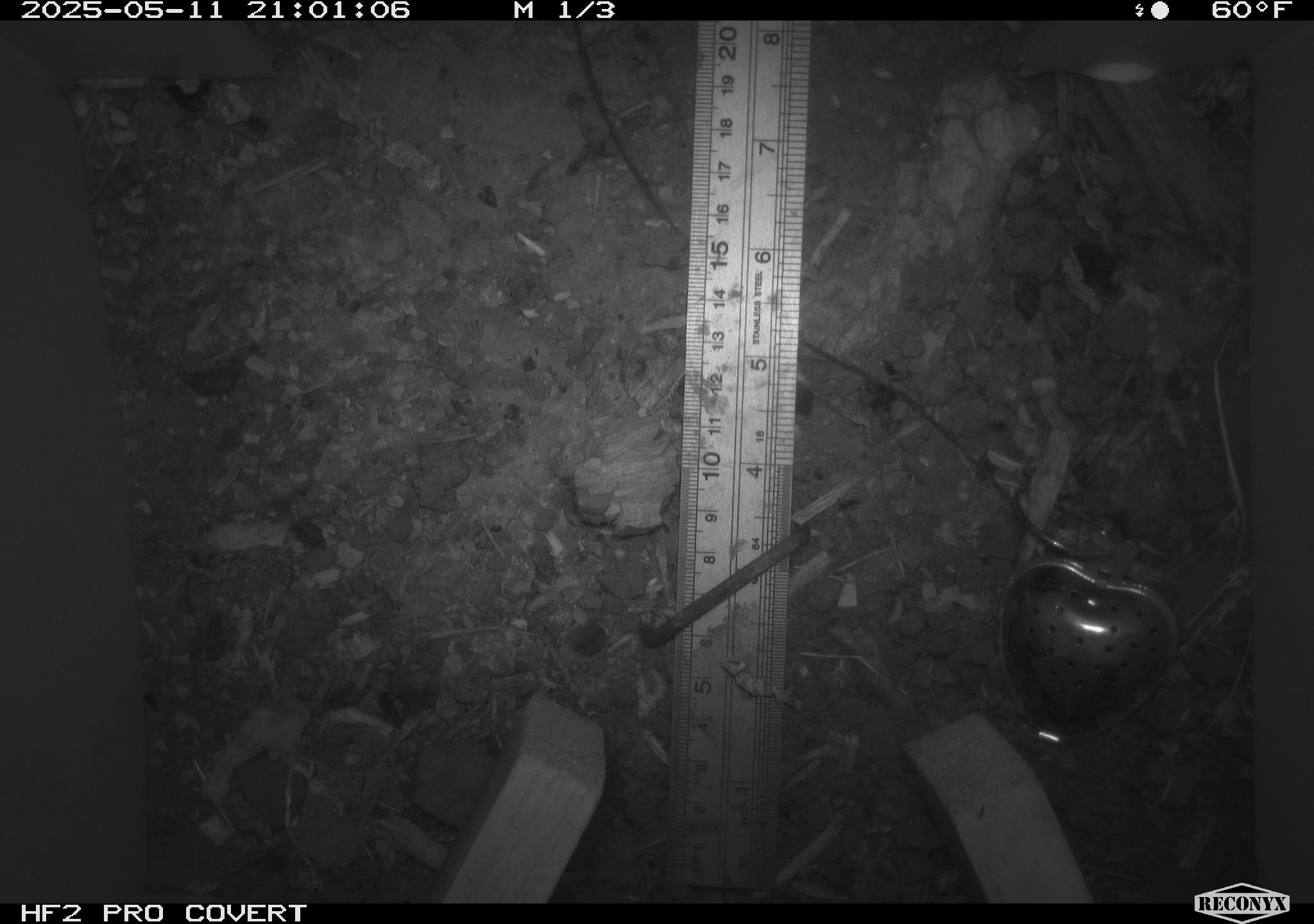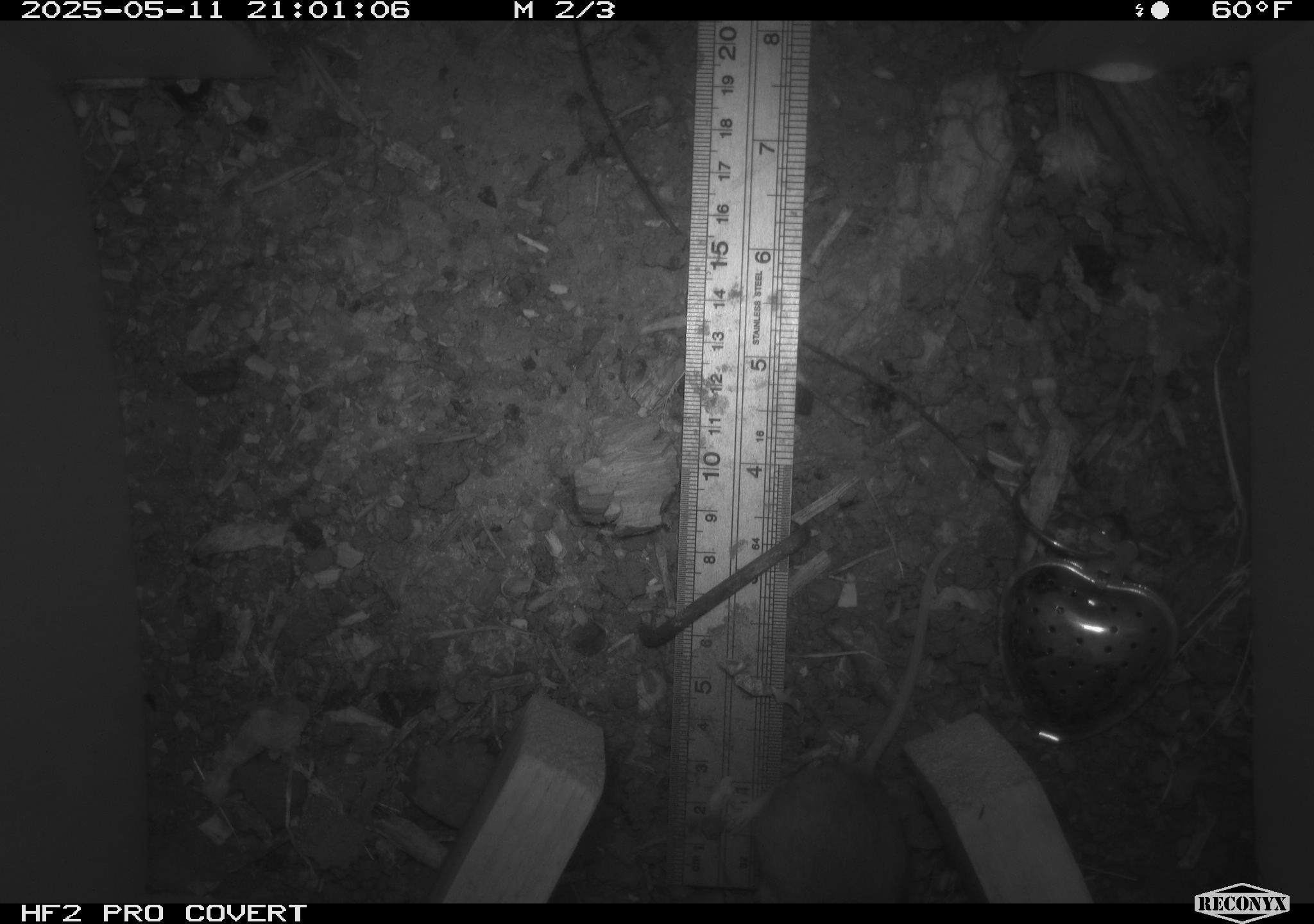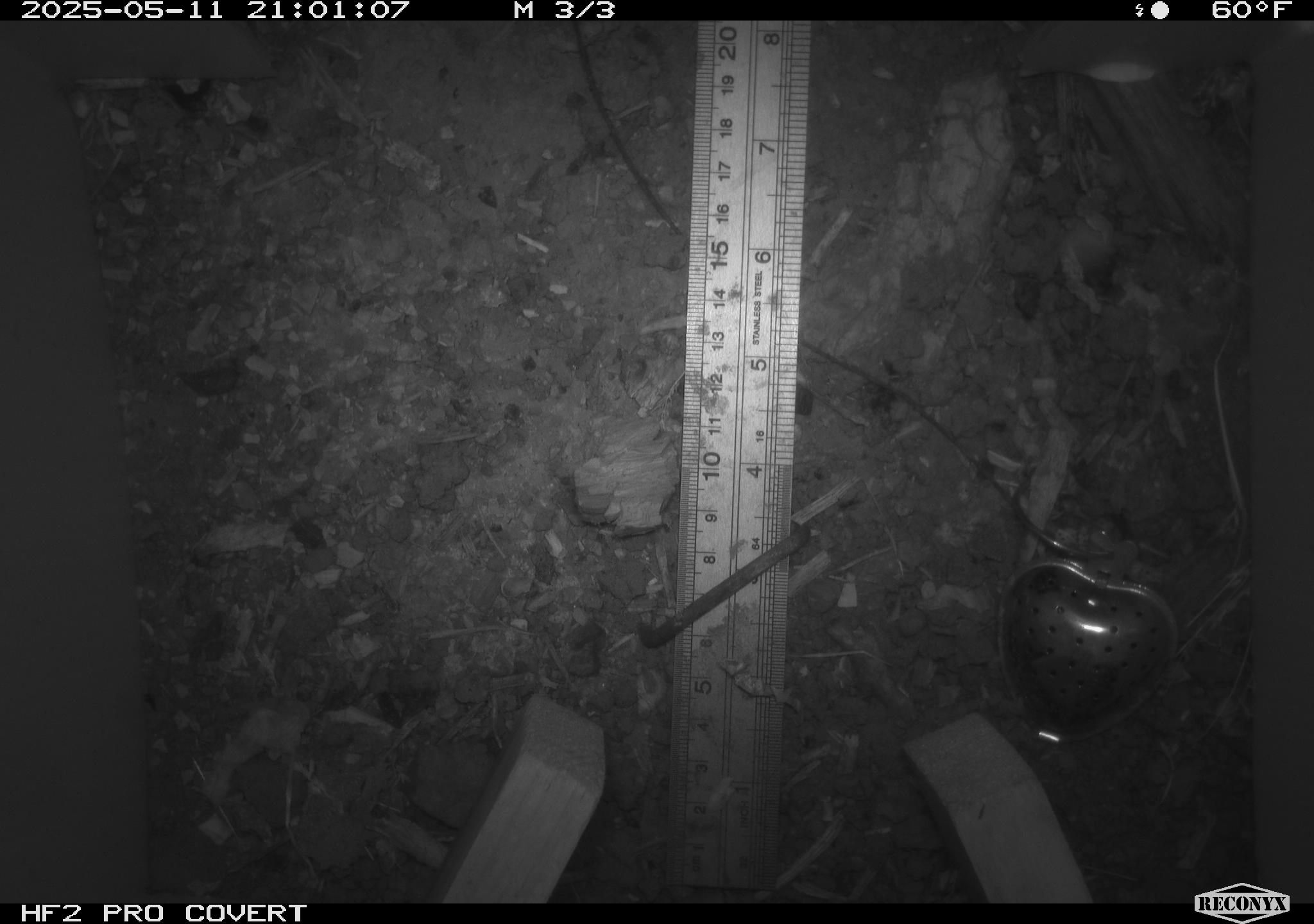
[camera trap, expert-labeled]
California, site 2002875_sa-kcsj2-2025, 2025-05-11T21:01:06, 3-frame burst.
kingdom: Animalia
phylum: Chordata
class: Mammalia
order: Rodentia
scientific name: Rodentia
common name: rodent